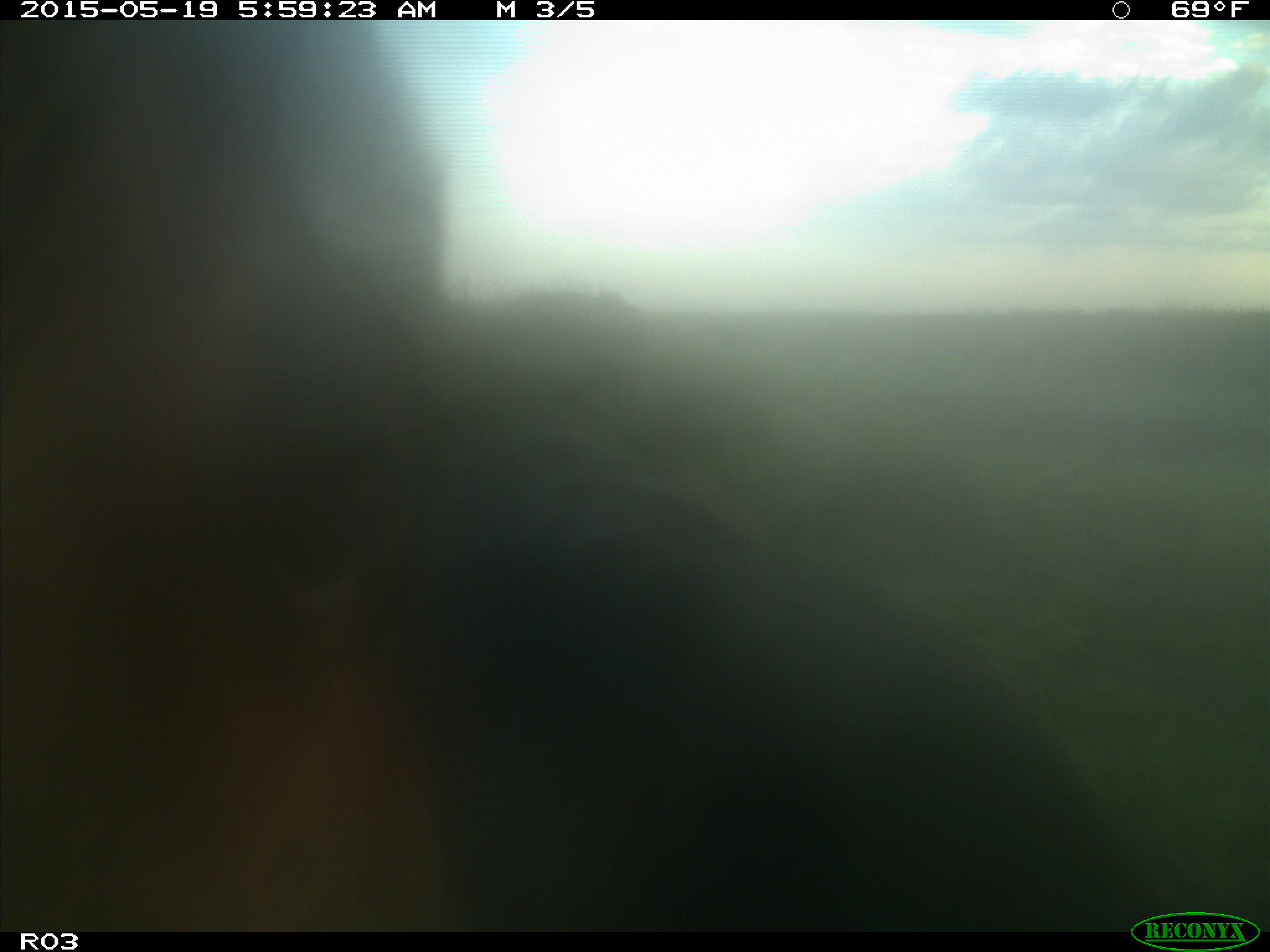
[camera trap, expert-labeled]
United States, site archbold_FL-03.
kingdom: Animalia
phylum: Chordata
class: Mammalia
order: Artiodactyla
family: Bovidae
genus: Bos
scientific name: Bos taurus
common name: domestic cow